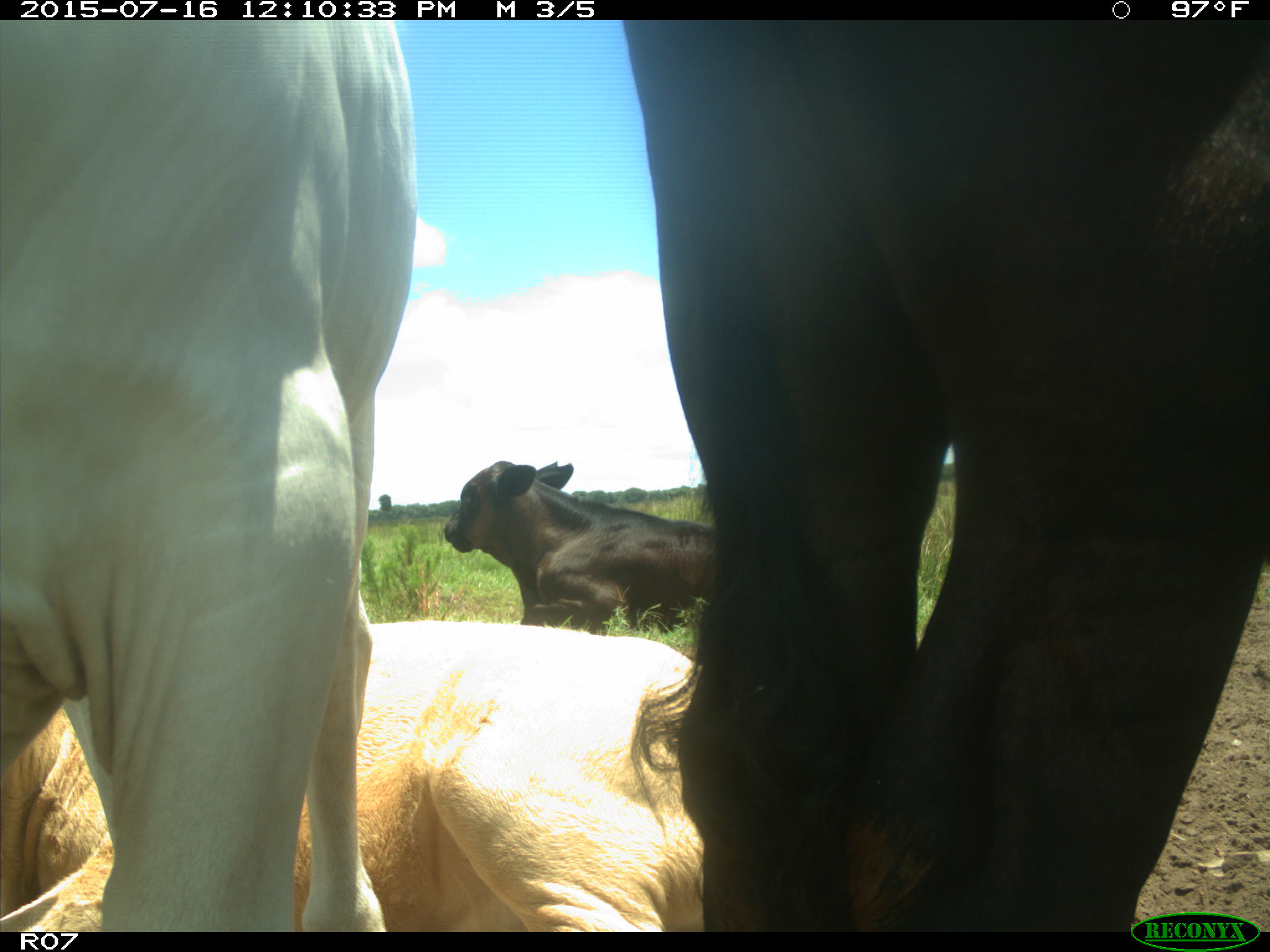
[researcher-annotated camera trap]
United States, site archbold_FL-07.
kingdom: Animalia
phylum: Chordata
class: Mammalia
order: Artiodactyla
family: Bovidae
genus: Bos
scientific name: Bos taurus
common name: domestic cow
Bos taurus (domestic cow).